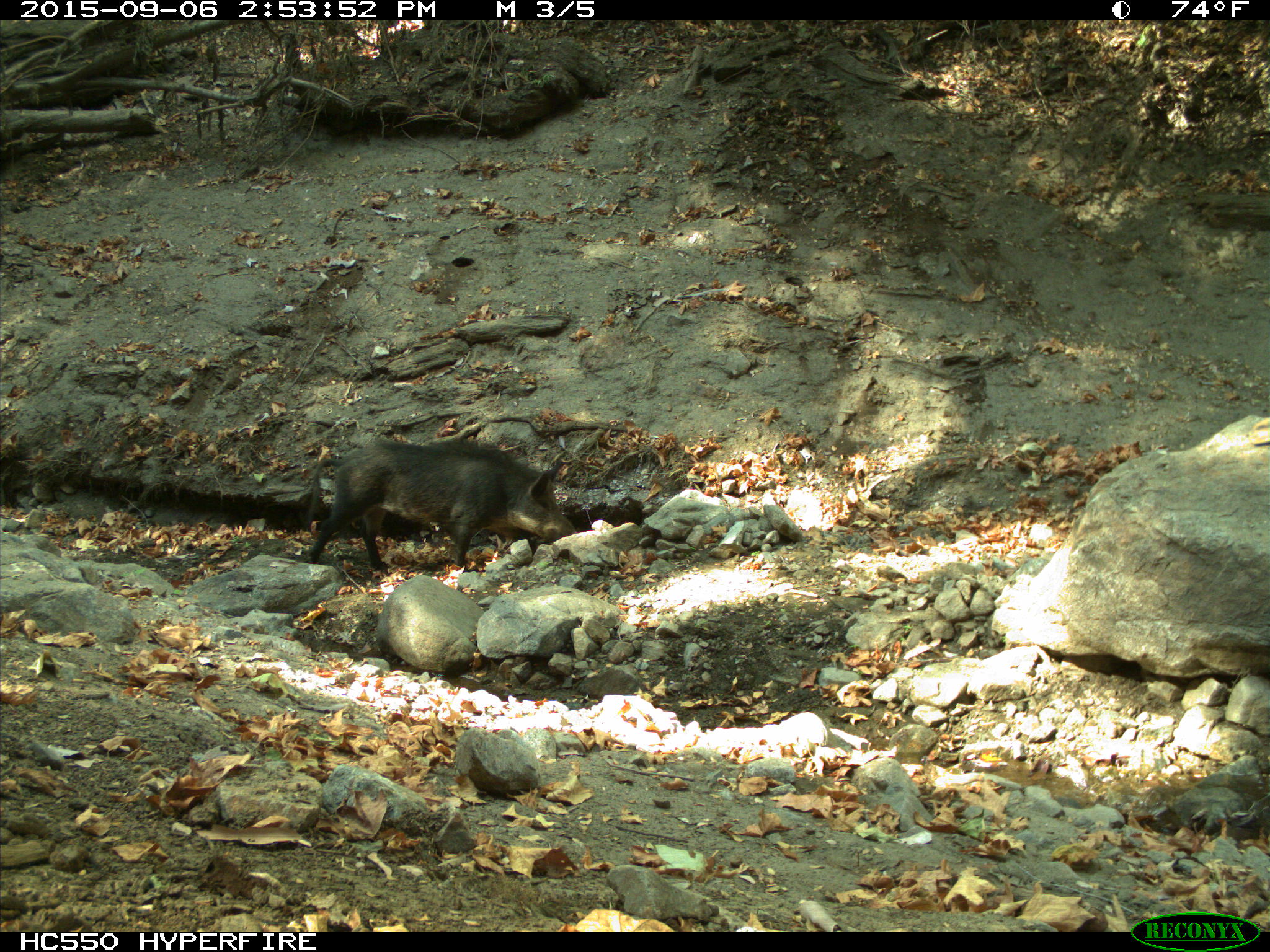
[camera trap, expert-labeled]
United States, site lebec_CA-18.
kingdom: Animalia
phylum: Chordata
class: Mammalia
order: Artiodactyla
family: Suidae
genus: Sus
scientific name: Sus scrofa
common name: wild boar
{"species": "Sus scrofa (wild boar)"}